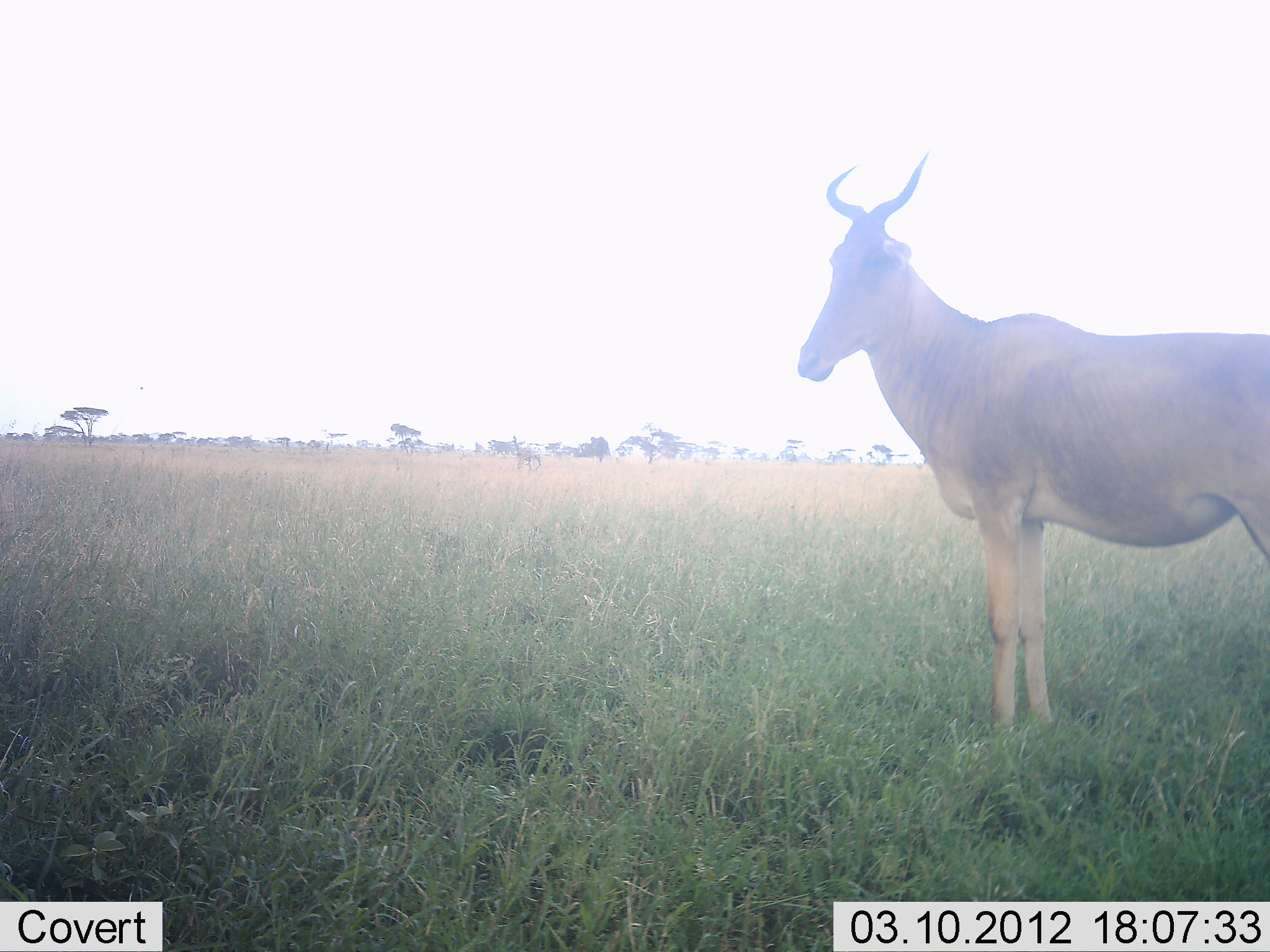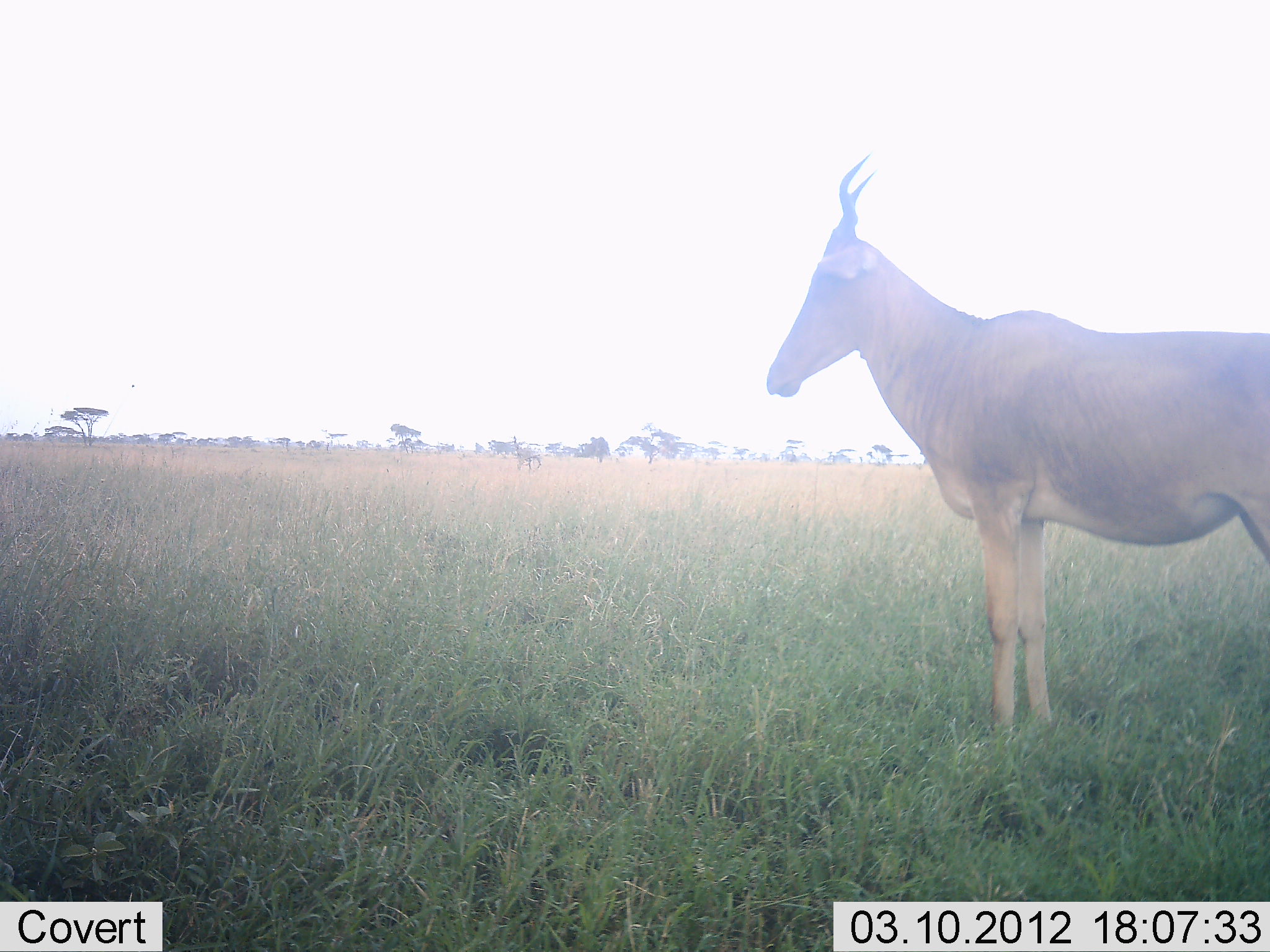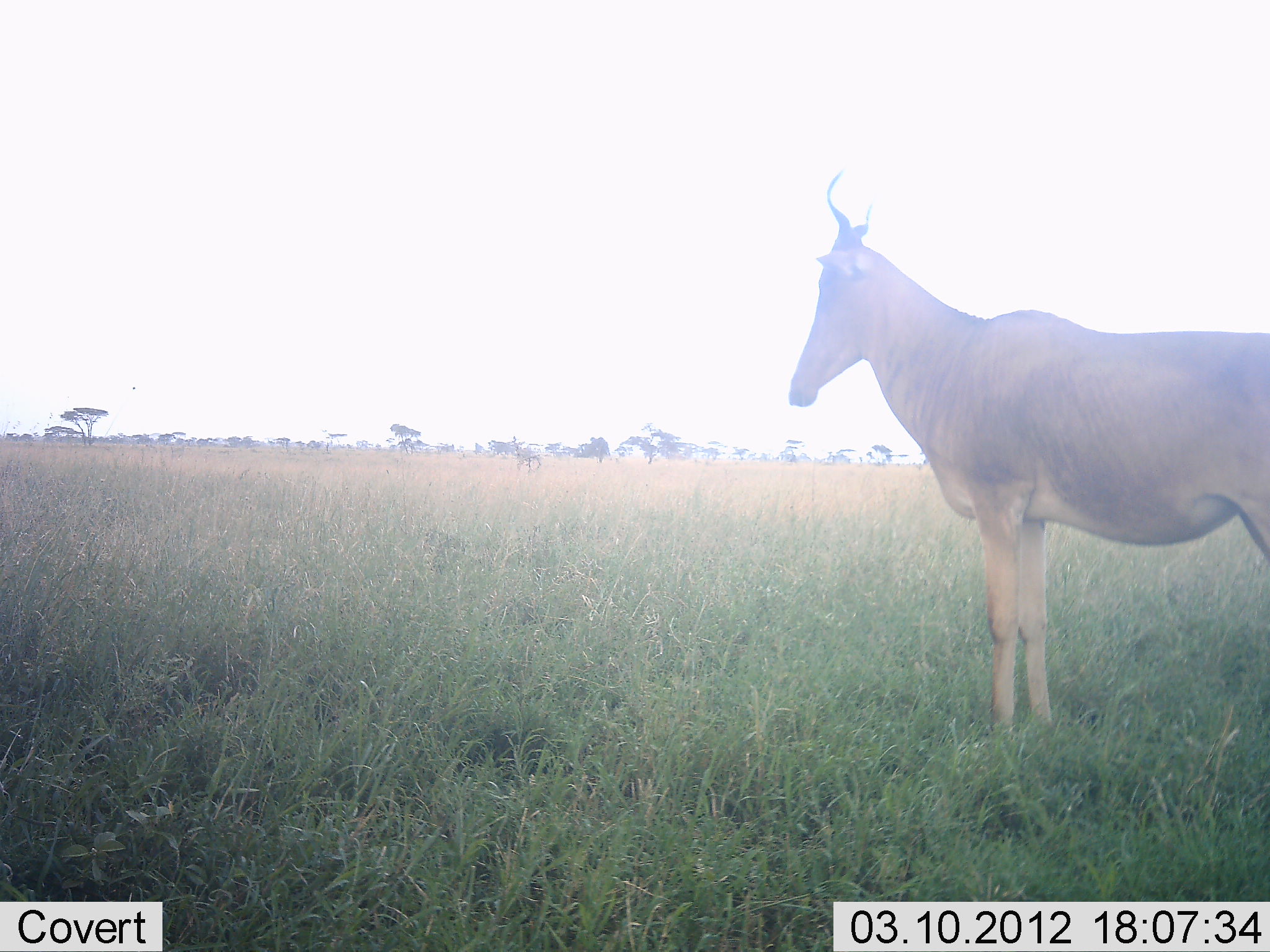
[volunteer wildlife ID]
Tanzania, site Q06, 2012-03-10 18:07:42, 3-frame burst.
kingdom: Animalia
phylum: Chordata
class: Mammalia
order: Artiodactyla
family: Bovidae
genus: Alcelaphus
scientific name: Alcelaphus buselaphus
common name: hartebeest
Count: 1.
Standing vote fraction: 100%.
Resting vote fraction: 0%.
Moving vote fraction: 0%.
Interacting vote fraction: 0%.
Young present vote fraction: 0%.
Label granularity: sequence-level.